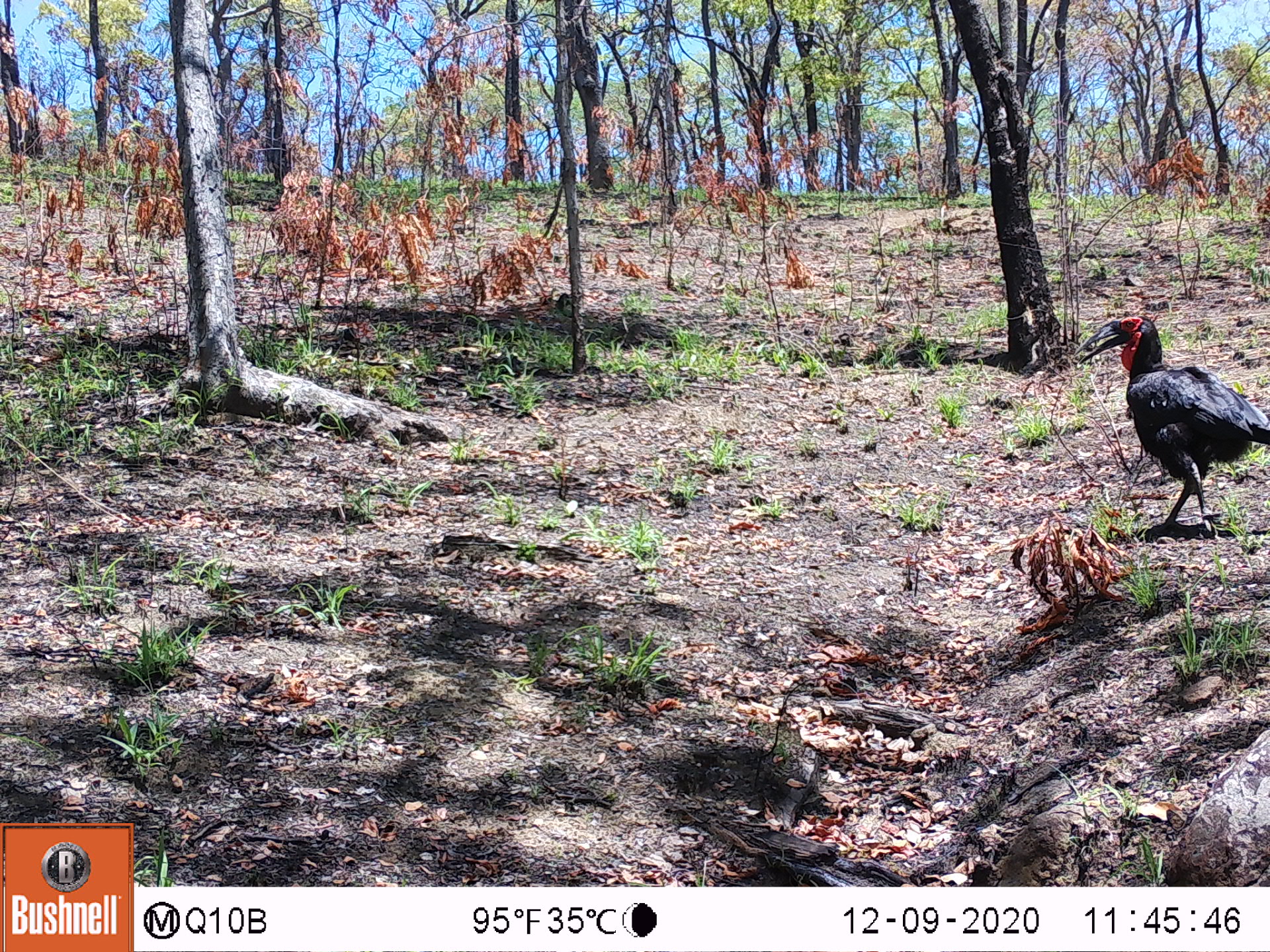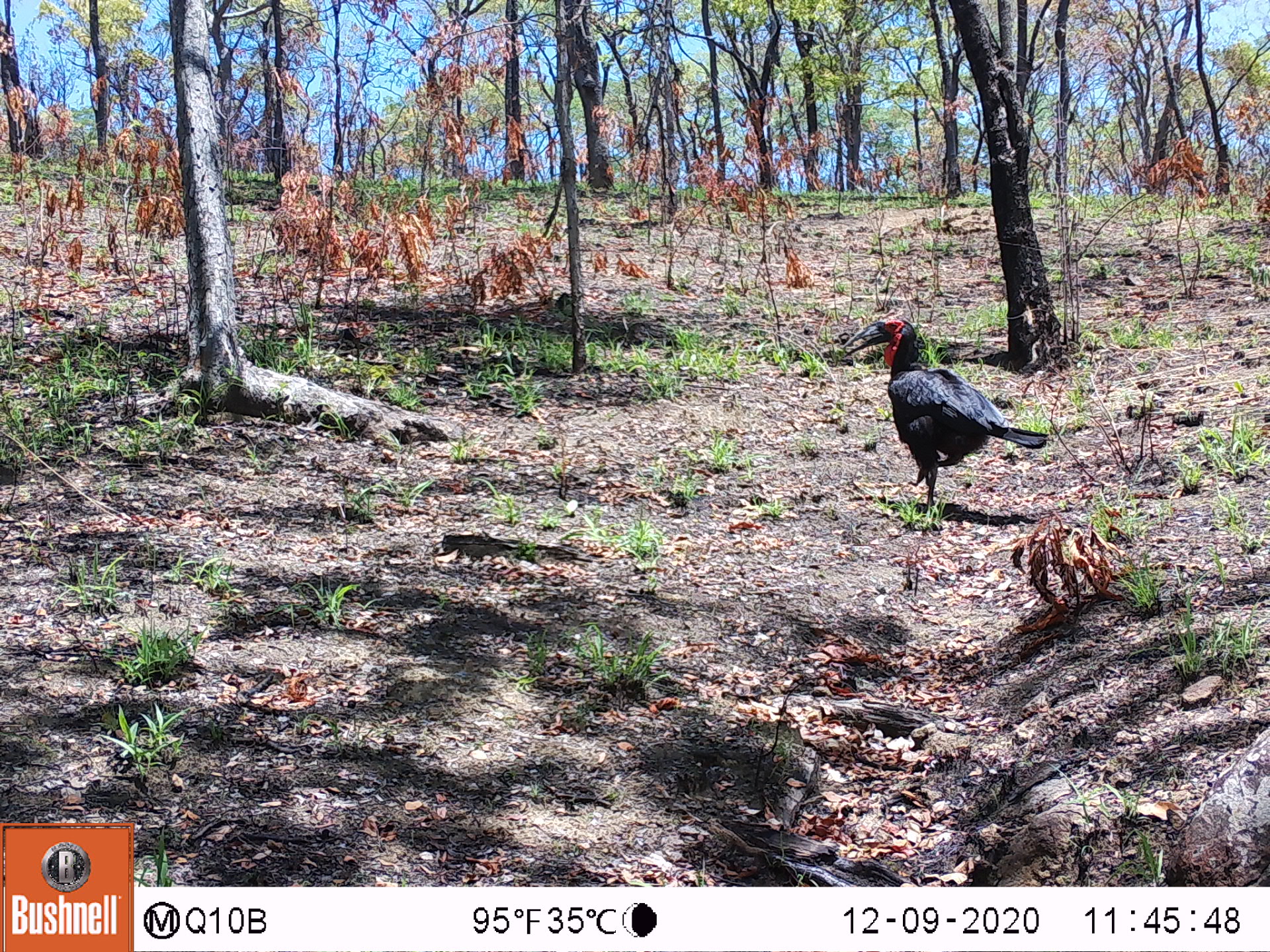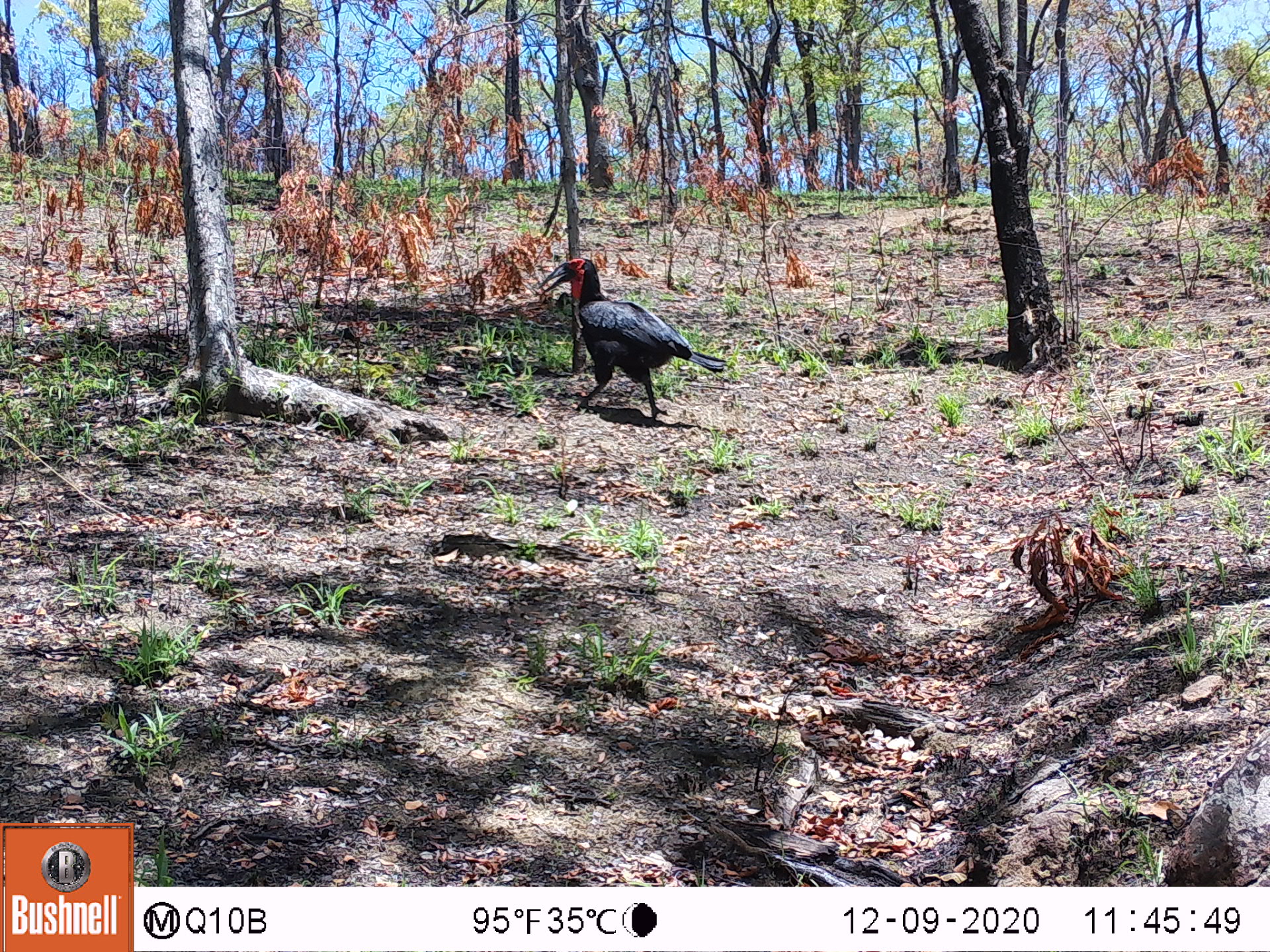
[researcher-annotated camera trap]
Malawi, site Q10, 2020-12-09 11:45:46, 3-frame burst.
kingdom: Animalia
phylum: Chordata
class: Aves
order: Bucerotiformes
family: Bucorvidae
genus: Bucorvus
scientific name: Bucorvus leadbeateri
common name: southern ground hornbill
Southern ground hornbill (Bucorvus leadbeateri), count 1.